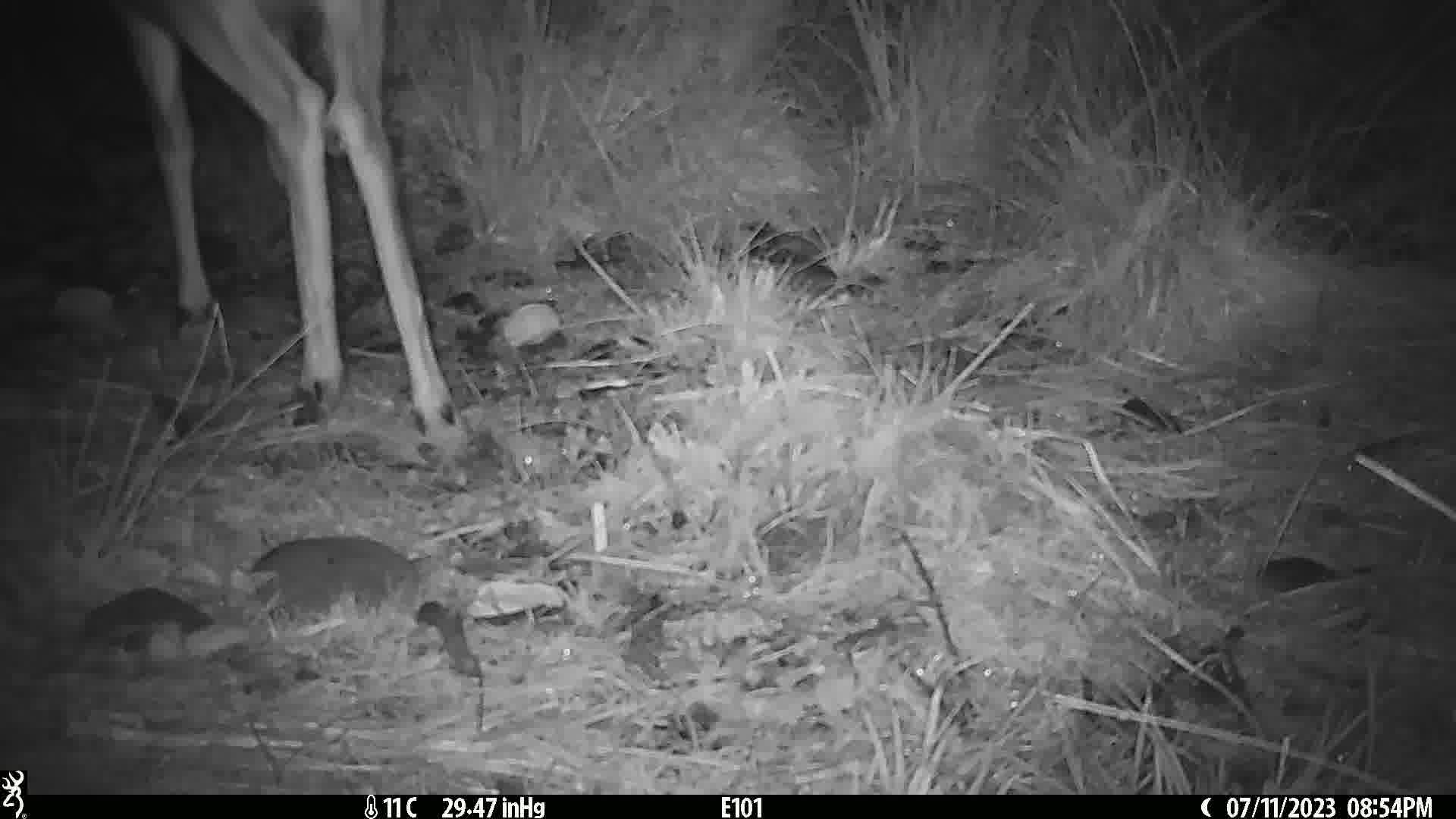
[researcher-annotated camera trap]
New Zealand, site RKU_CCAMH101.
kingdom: Animalia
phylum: Chordata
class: Mammalia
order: Artiodactyla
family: Cervidae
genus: Odocoileus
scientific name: Odocoileus virginianus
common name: white-tailed deer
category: white tailed deer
White tailed deer (white-tailed deer) (Odocoileus virginianus).